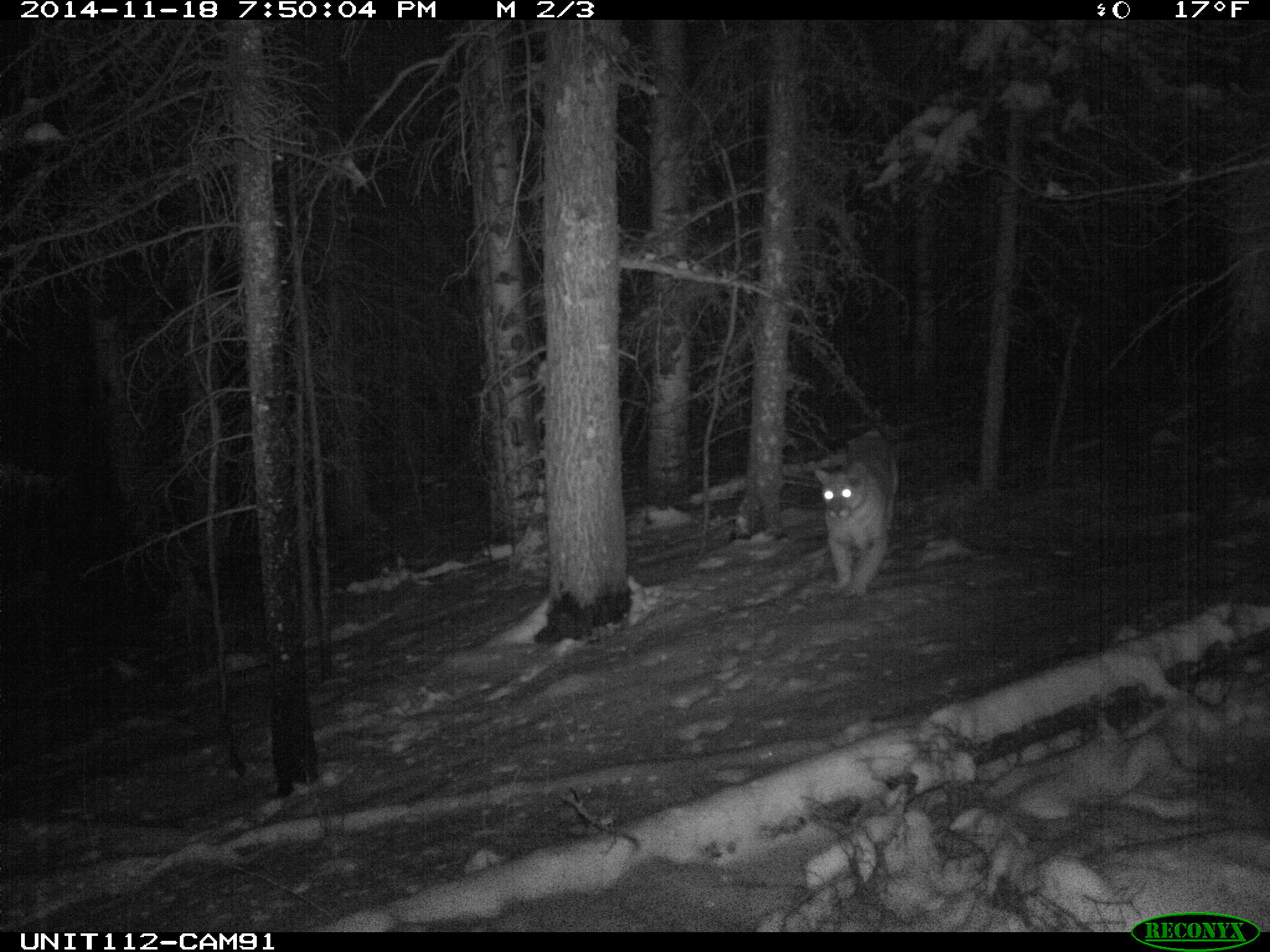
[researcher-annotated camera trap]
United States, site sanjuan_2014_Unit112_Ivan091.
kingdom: Animalia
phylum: Chordata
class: Mammalia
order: Carnivora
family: Felidae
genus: Puma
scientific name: Puma concolor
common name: mountain lion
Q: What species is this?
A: Puma concolor (mountain lion).